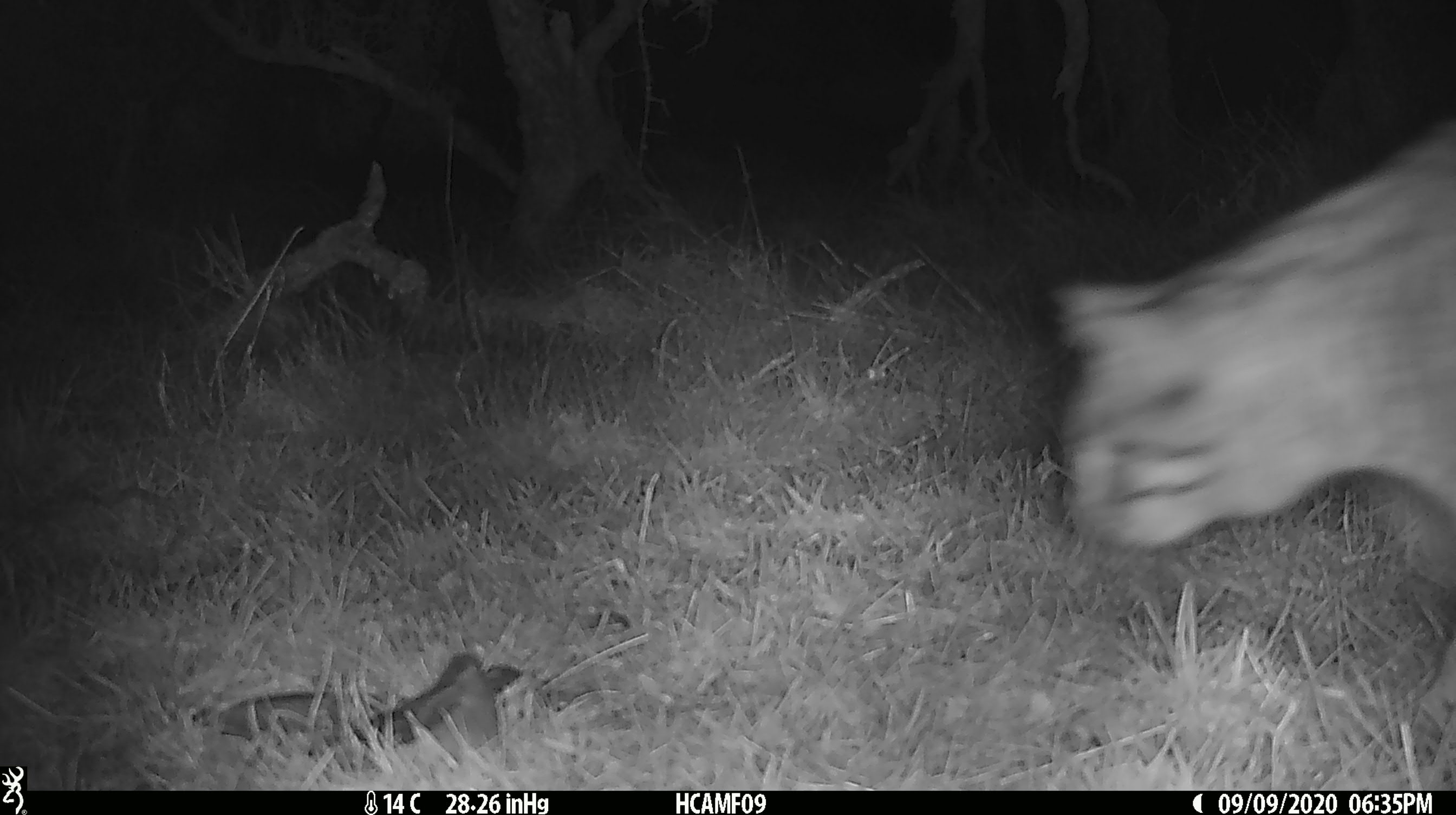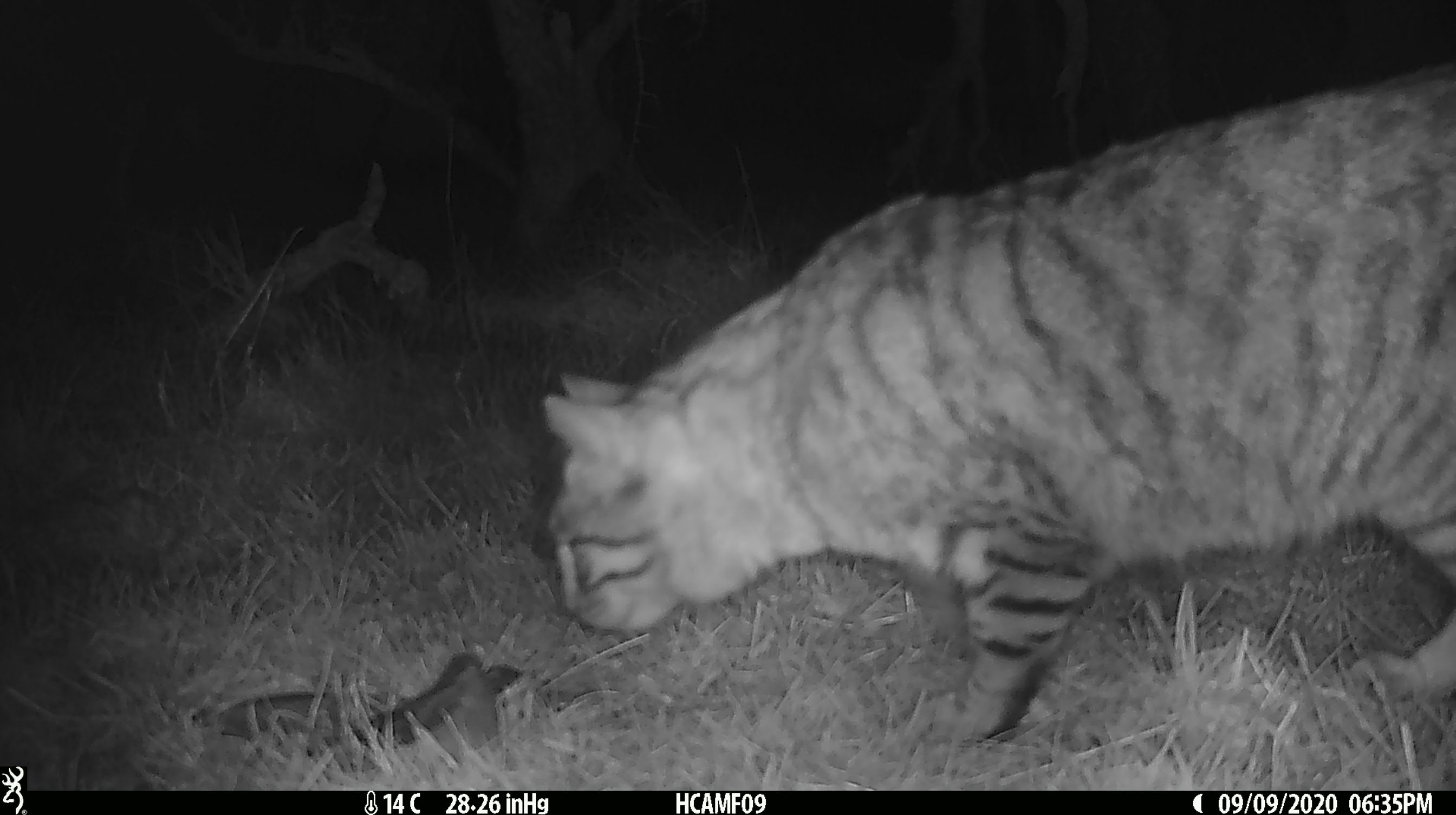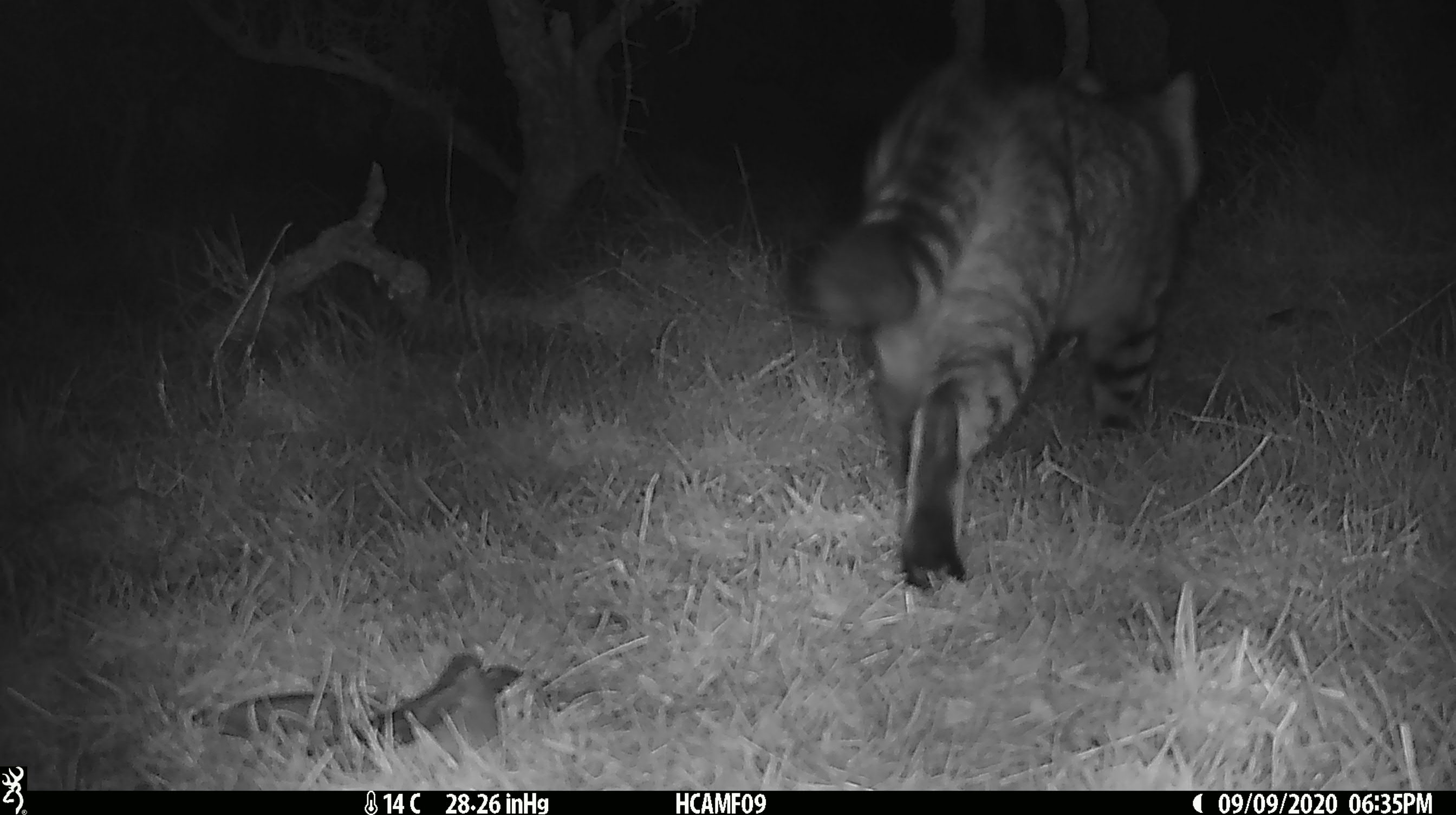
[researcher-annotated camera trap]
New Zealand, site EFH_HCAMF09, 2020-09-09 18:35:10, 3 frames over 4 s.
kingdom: Animalia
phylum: Chordata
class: Mammalia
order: Carnivora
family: Felidae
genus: Felis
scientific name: Felis catus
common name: domestic cat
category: cat